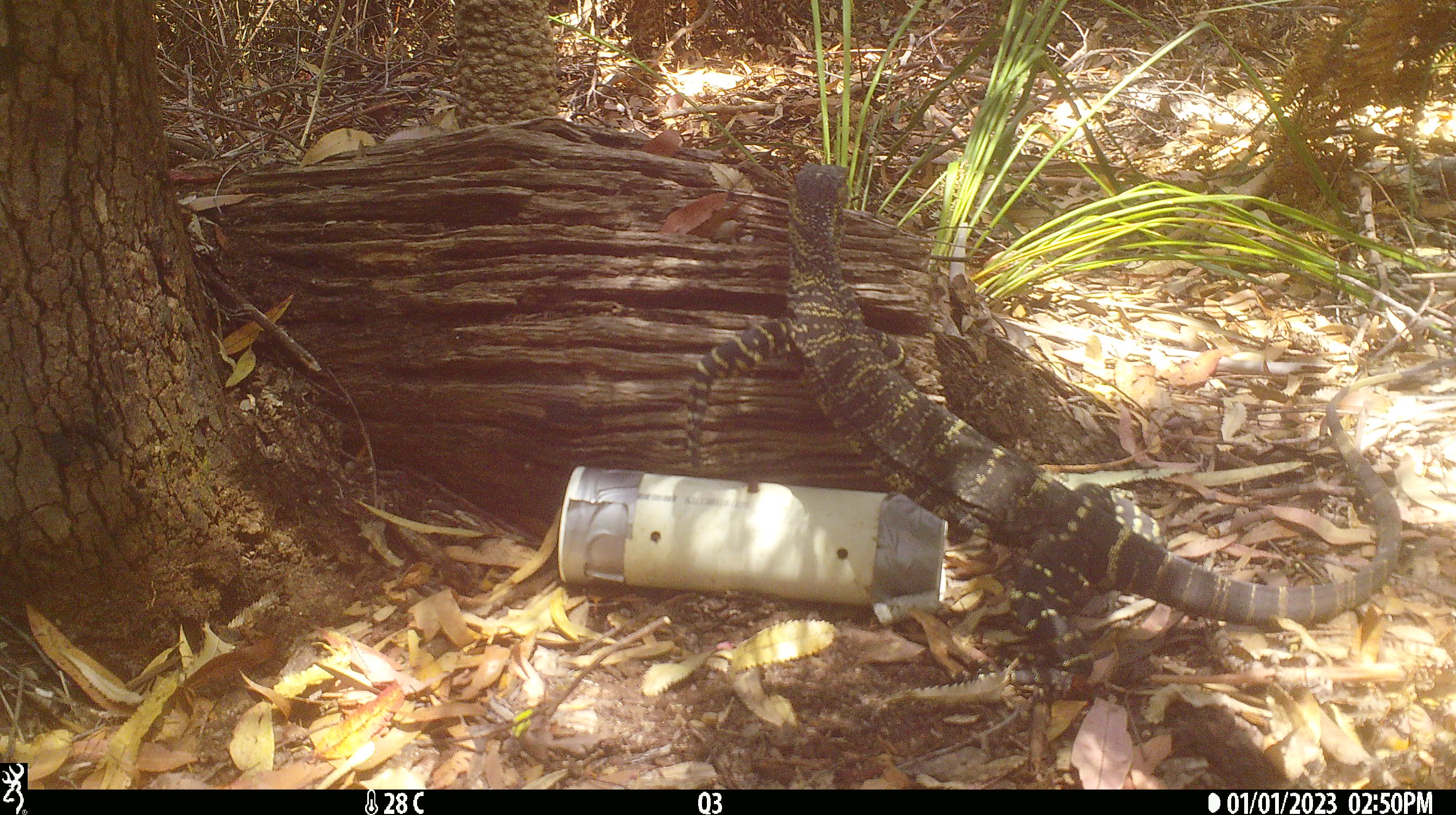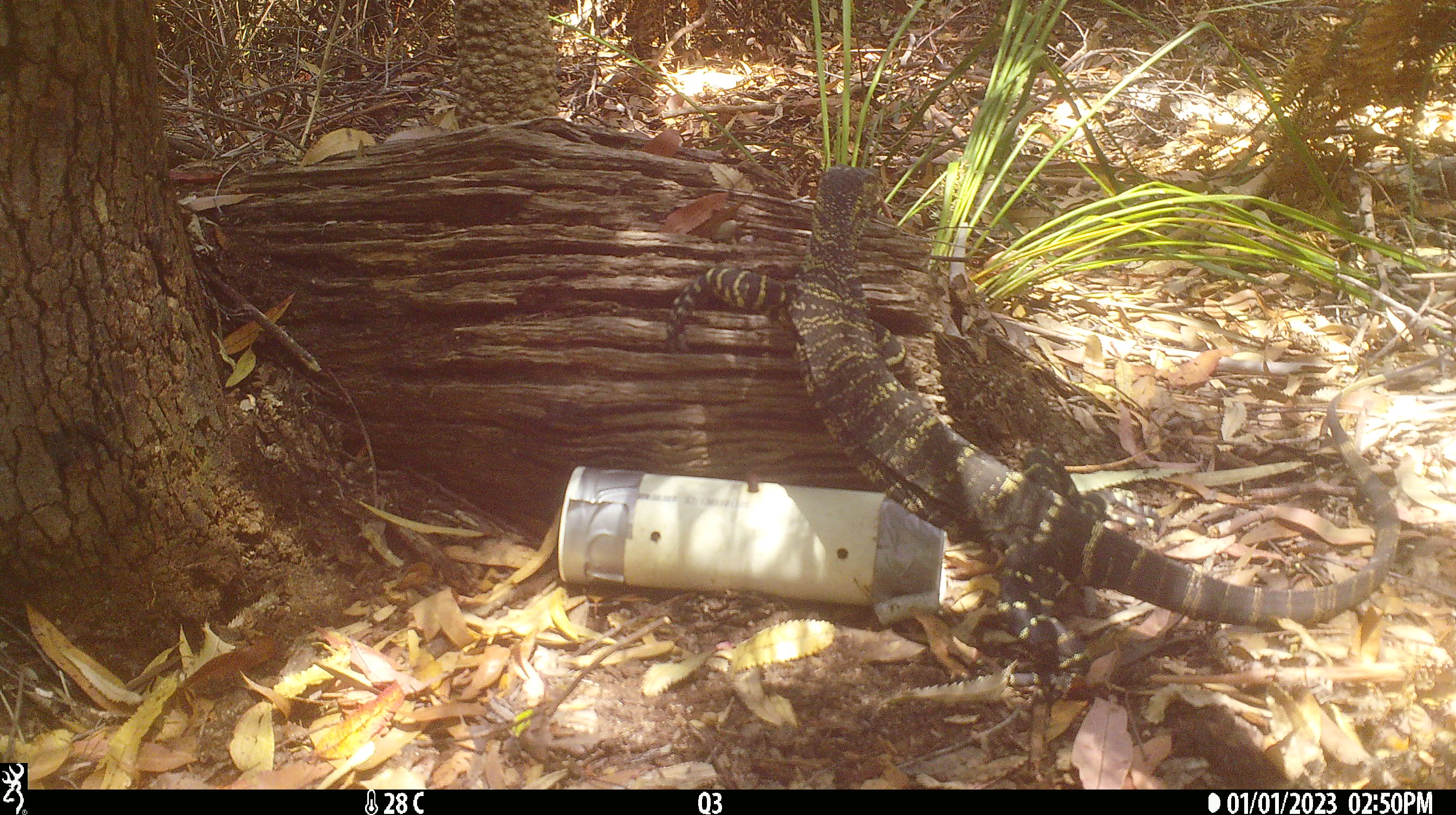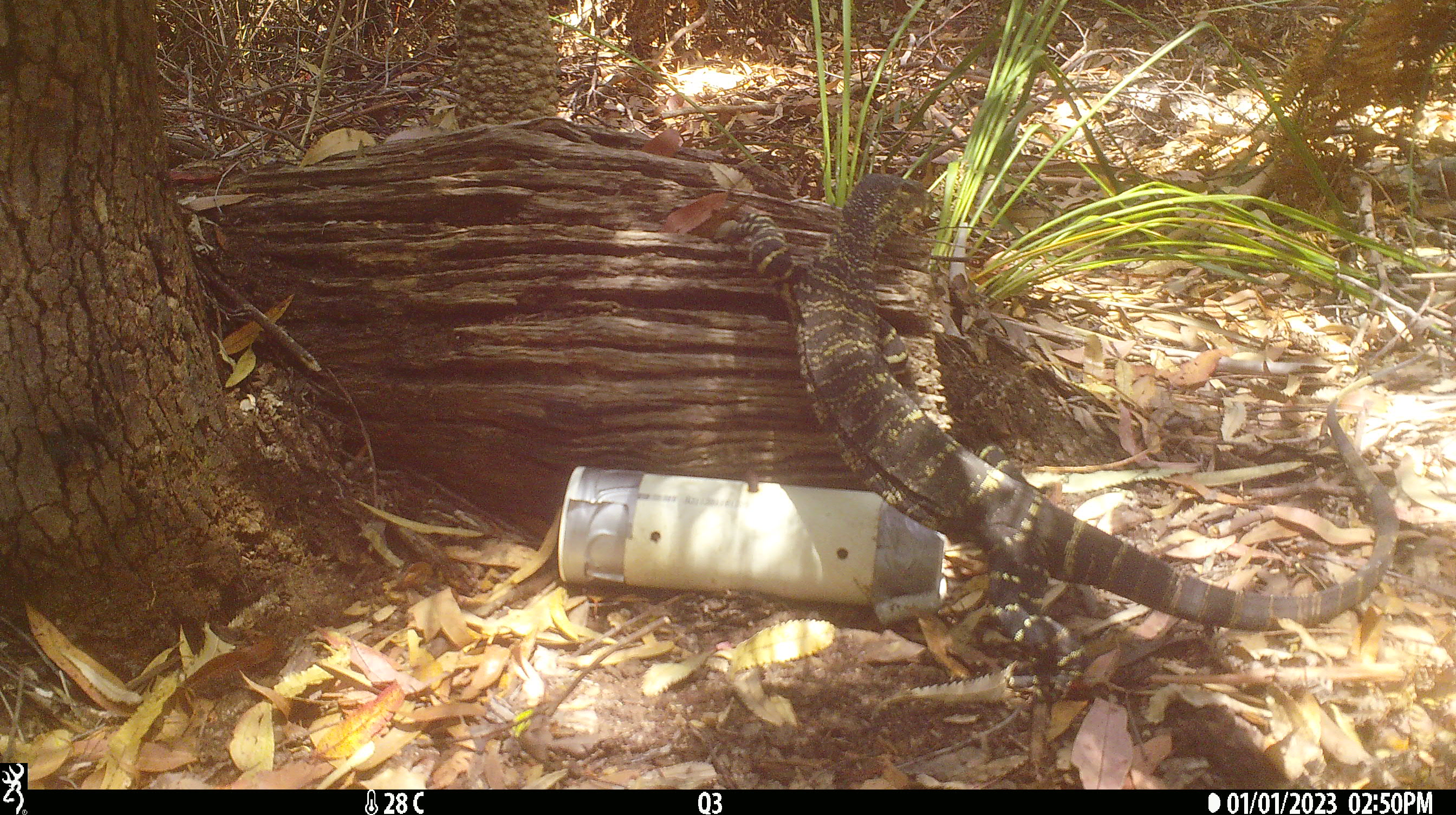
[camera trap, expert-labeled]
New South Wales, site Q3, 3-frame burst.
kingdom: Animalia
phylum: Chordata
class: Reptilia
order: Squamata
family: Varanidae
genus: Varanus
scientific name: Varanus varius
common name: lace monitor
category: goanna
Goanna (lace monitor) (Varanus varius).